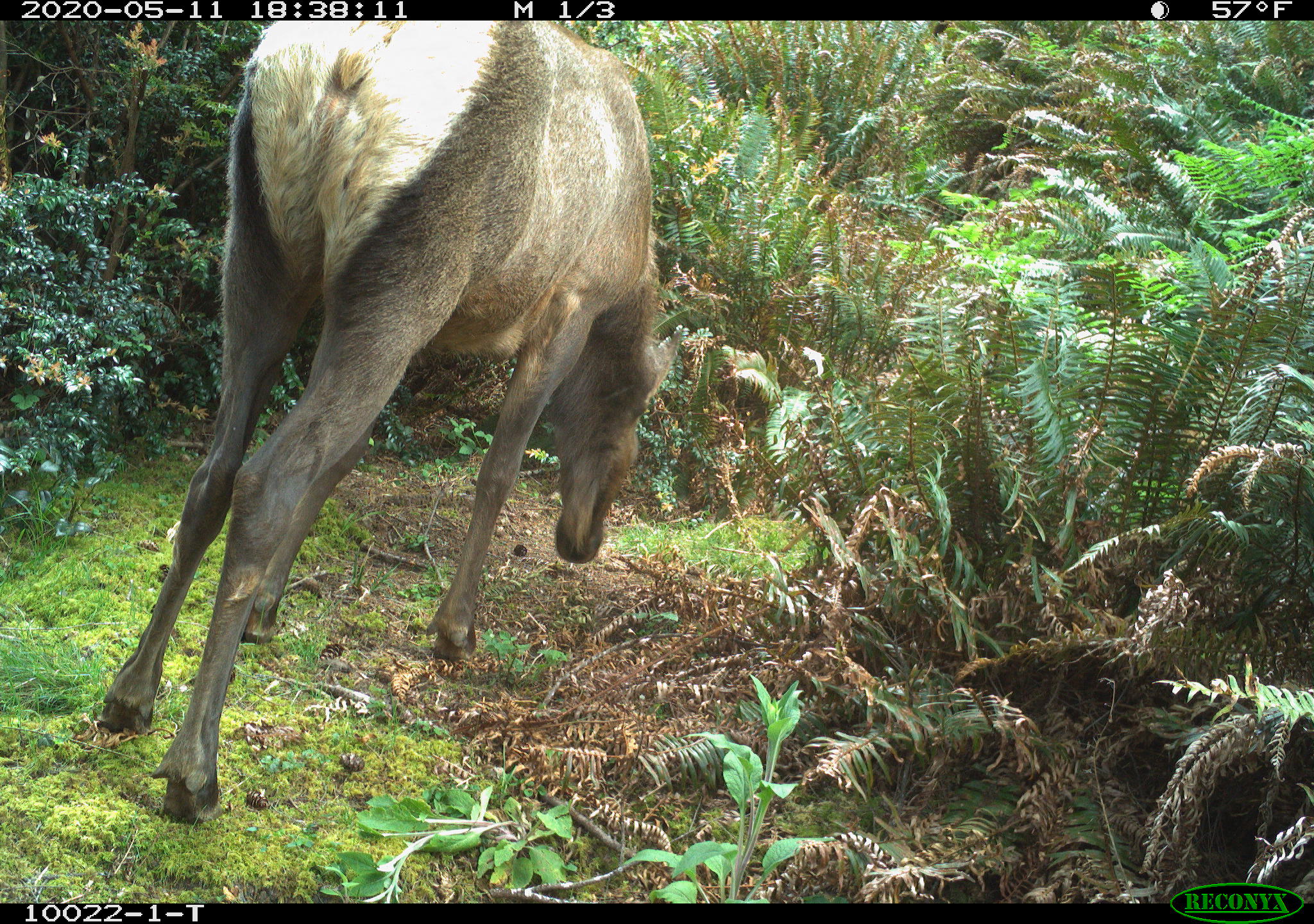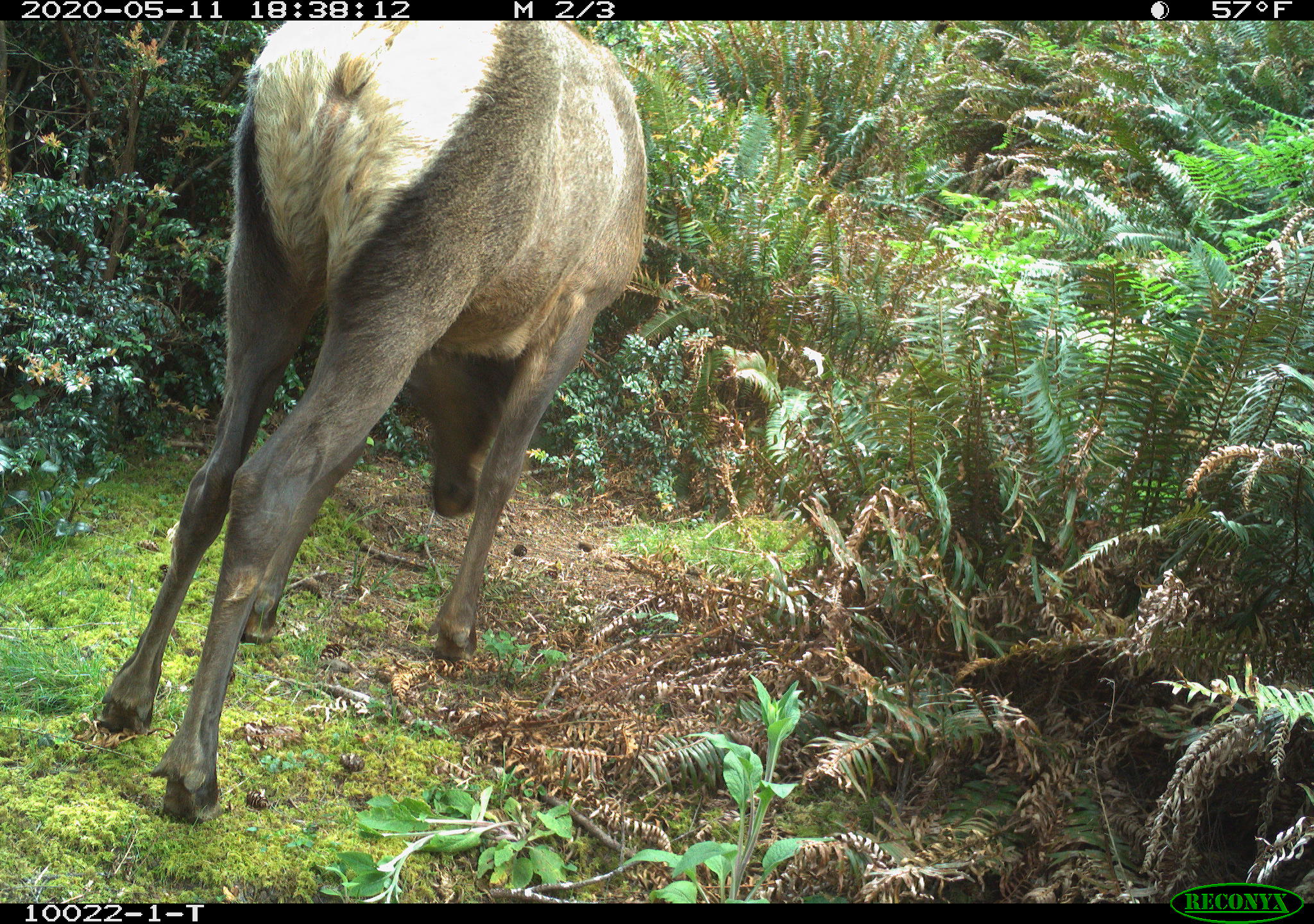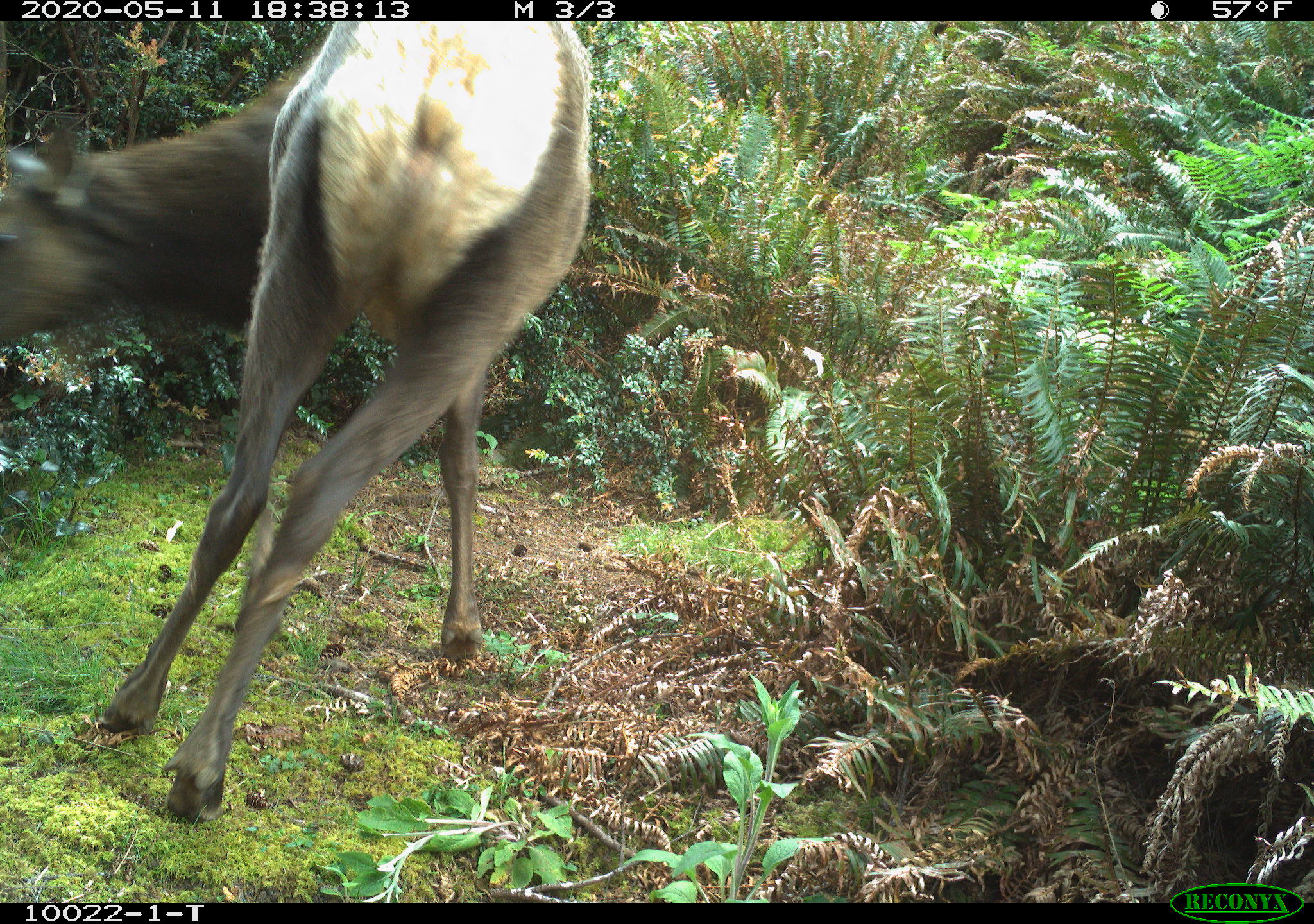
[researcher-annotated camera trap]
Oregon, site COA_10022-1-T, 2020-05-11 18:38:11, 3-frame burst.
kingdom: Animalia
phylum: Chordata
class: Mammalia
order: Artiodactyla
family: Cervidae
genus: Cervus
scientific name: Cervus canadensis roosevelti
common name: roosevelt elk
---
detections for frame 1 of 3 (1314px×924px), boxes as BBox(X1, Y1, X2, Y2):
roosevelt elk: BBox(63, 28, 676, 826)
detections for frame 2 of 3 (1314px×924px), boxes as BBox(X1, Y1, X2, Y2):
roosevelt elk: BBox(93, 26, 657, 830)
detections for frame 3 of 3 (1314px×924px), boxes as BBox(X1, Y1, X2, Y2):
roosevelt elk: BBox(5, 28, 604, 828)